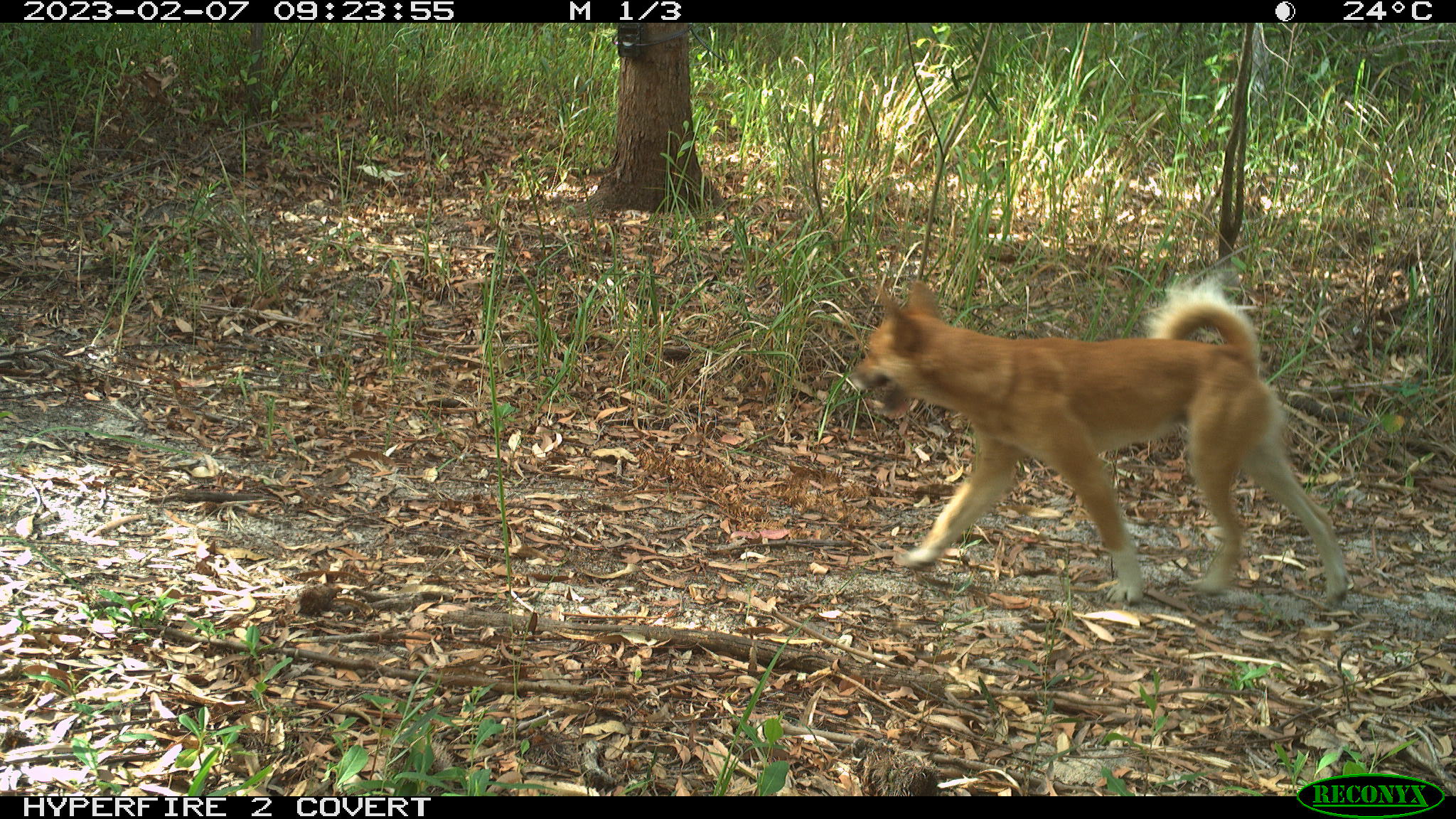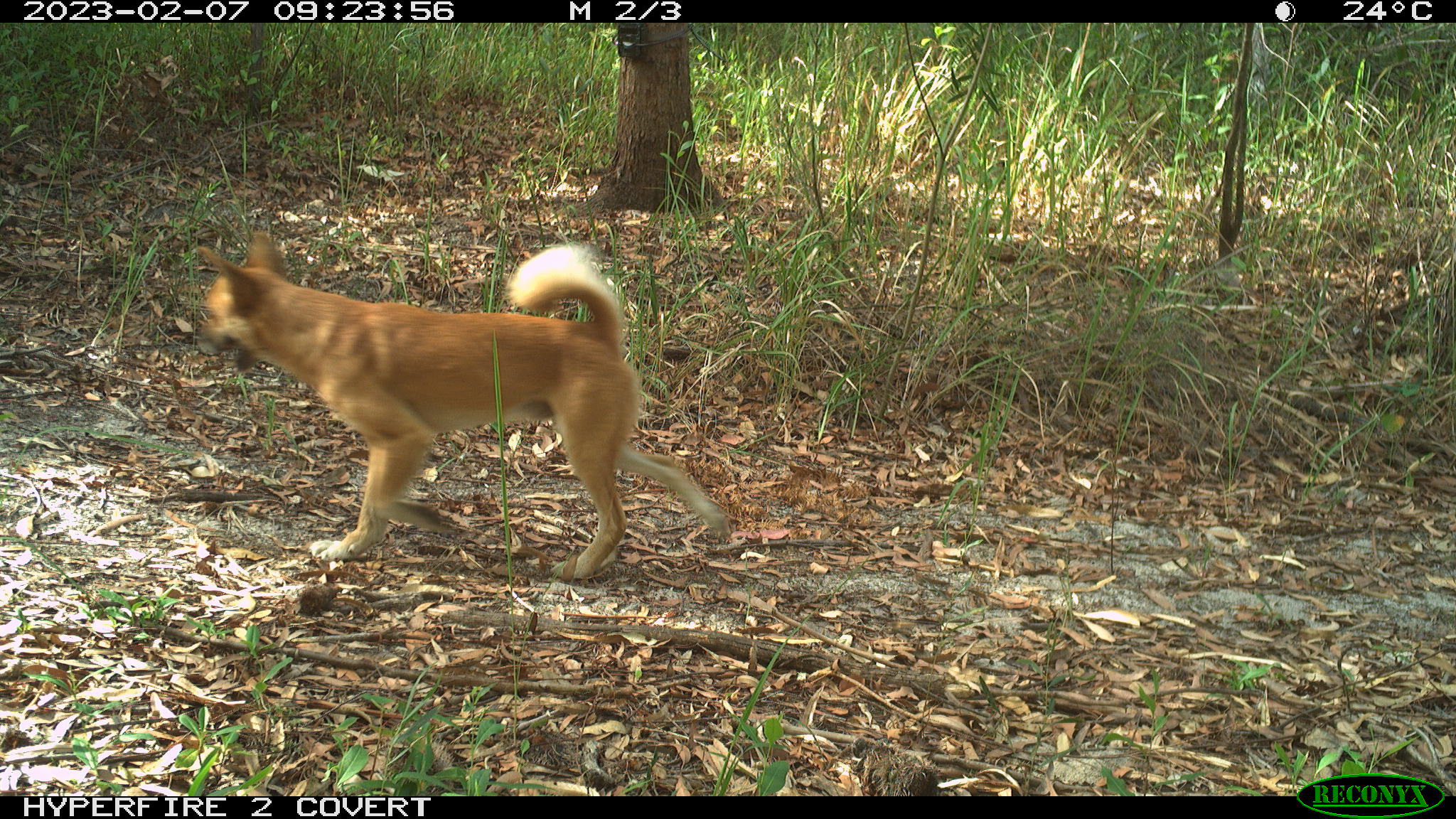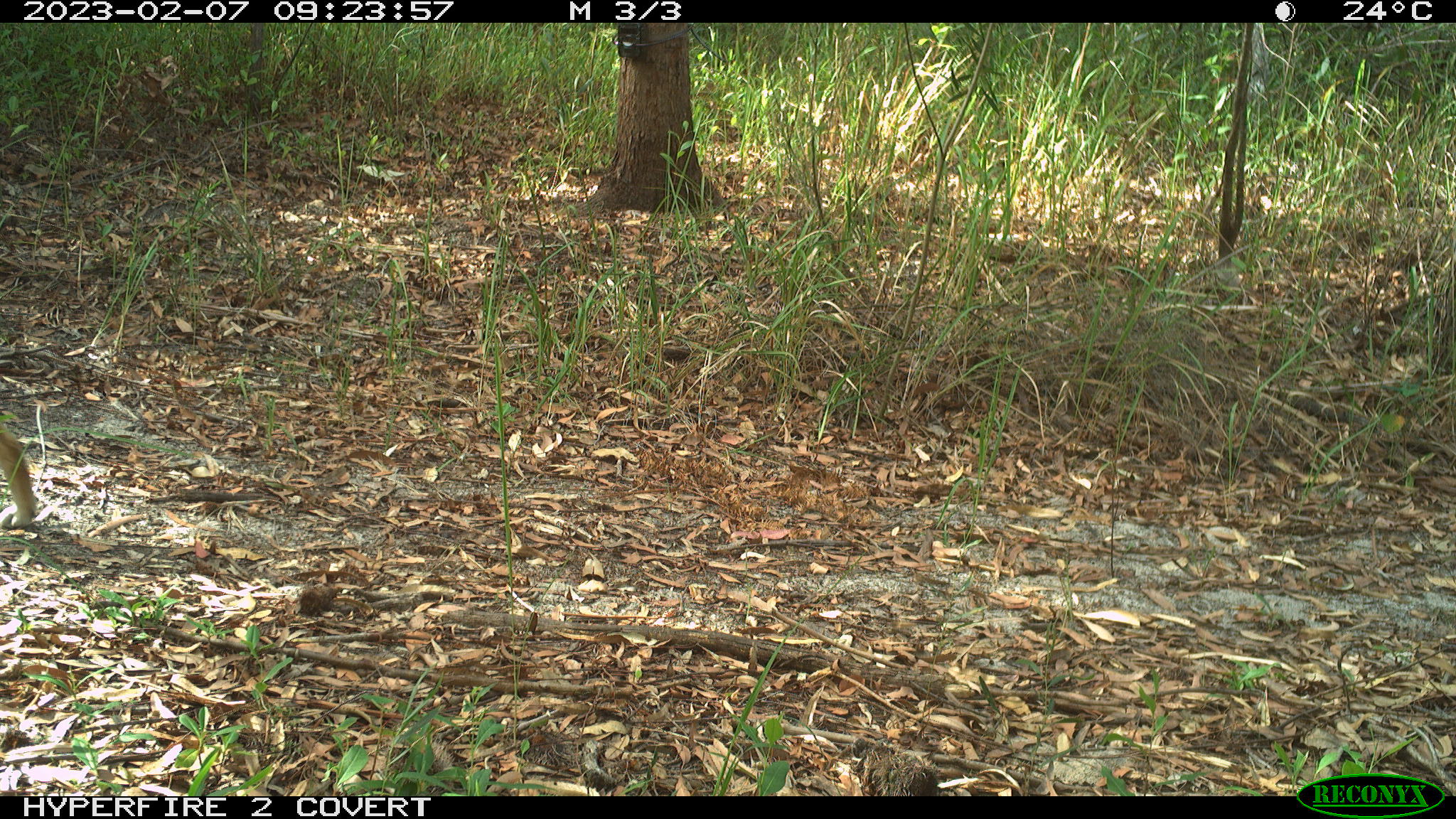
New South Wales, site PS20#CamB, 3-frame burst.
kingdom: Animalia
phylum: Chordata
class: Mammalia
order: Carnivora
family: Canidae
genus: Canis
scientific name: Canis familiaris dingo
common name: dingo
Dingo (Canis familiaris dingo).